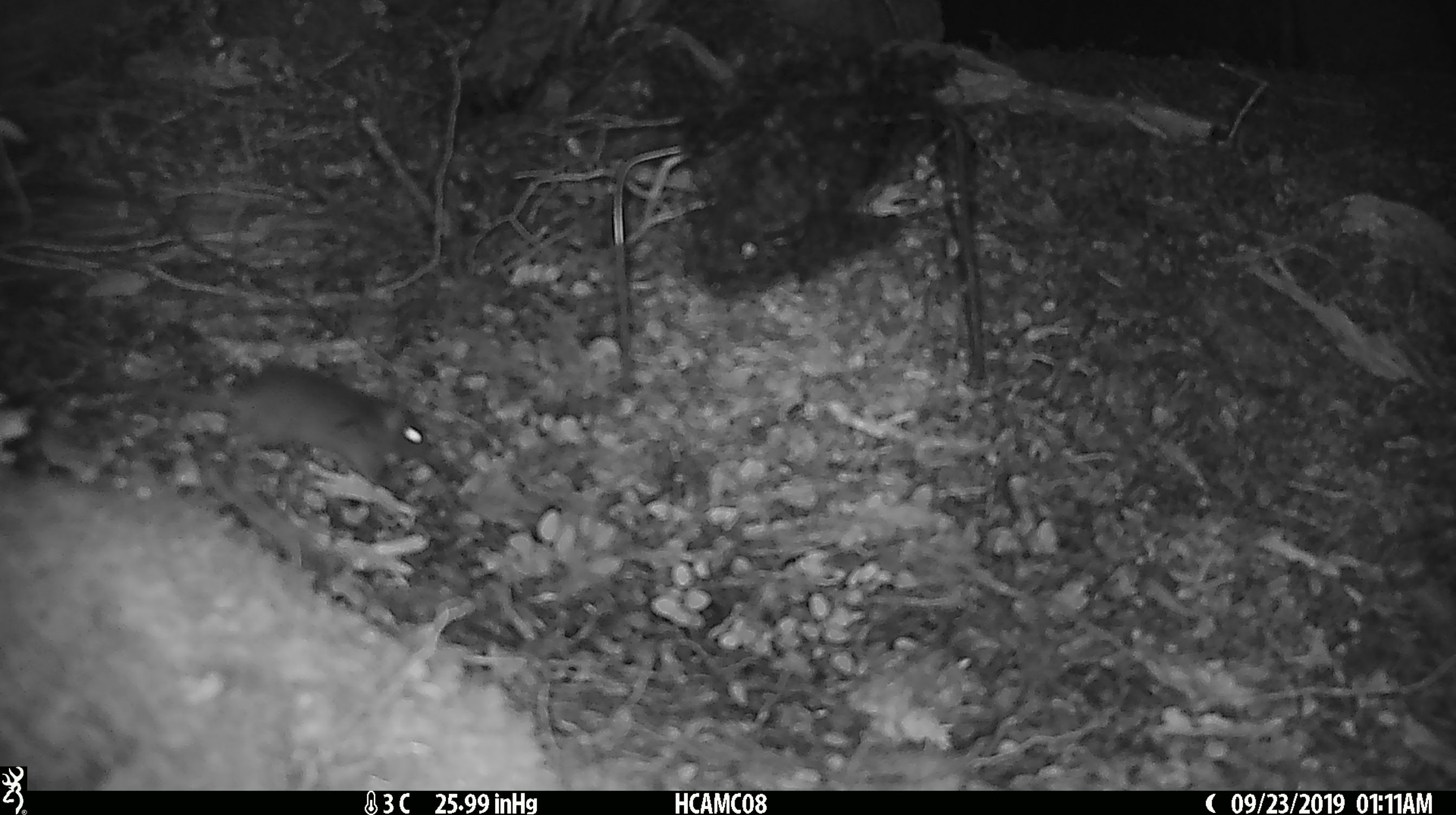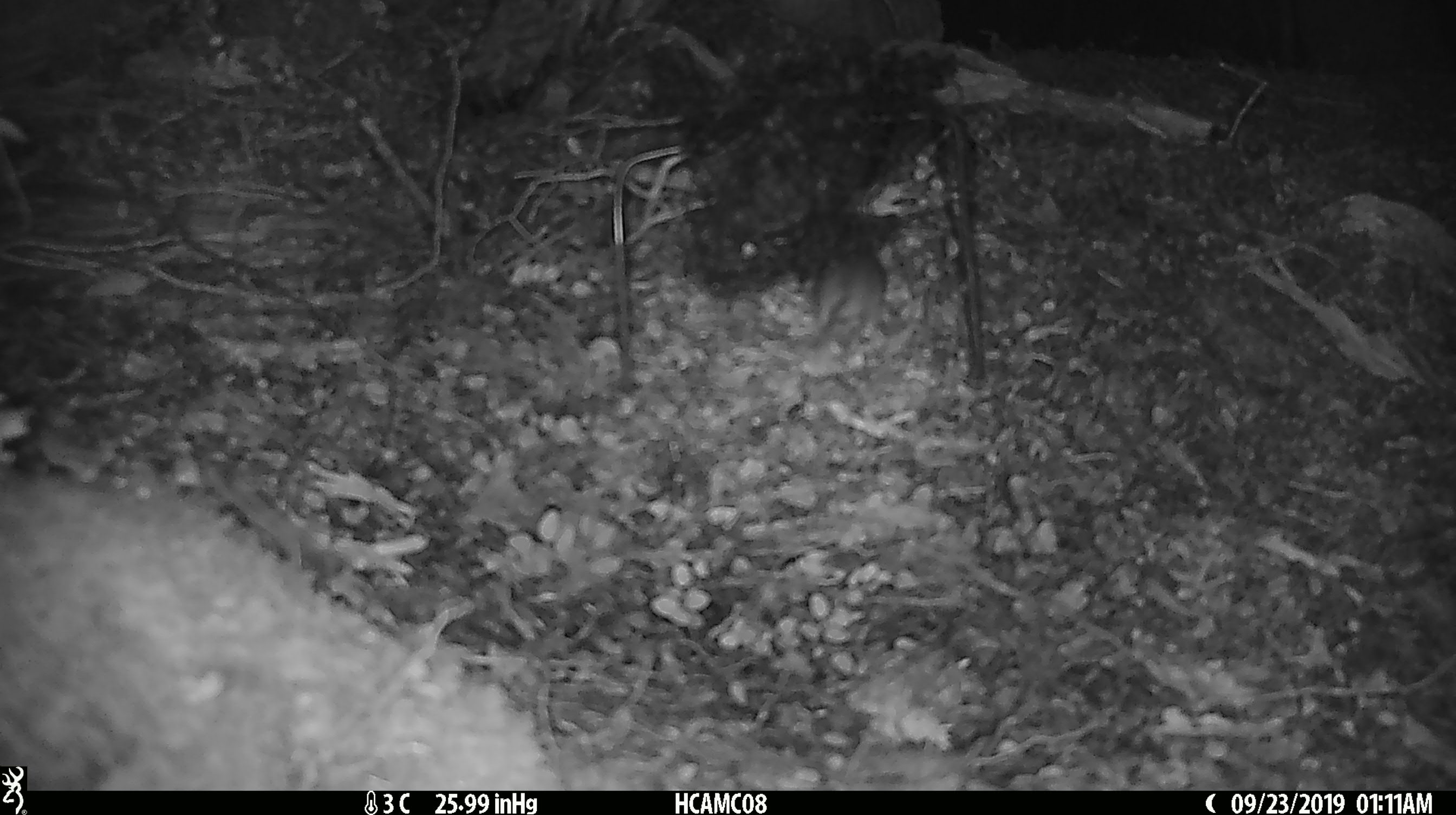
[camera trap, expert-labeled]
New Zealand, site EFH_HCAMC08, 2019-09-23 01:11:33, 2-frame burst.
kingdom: Animalia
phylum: Chordata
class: Mammalia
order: Rodentia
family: Muridae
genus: Mus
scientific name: Mus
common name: mouse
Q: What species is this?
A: Mouse (Mus).